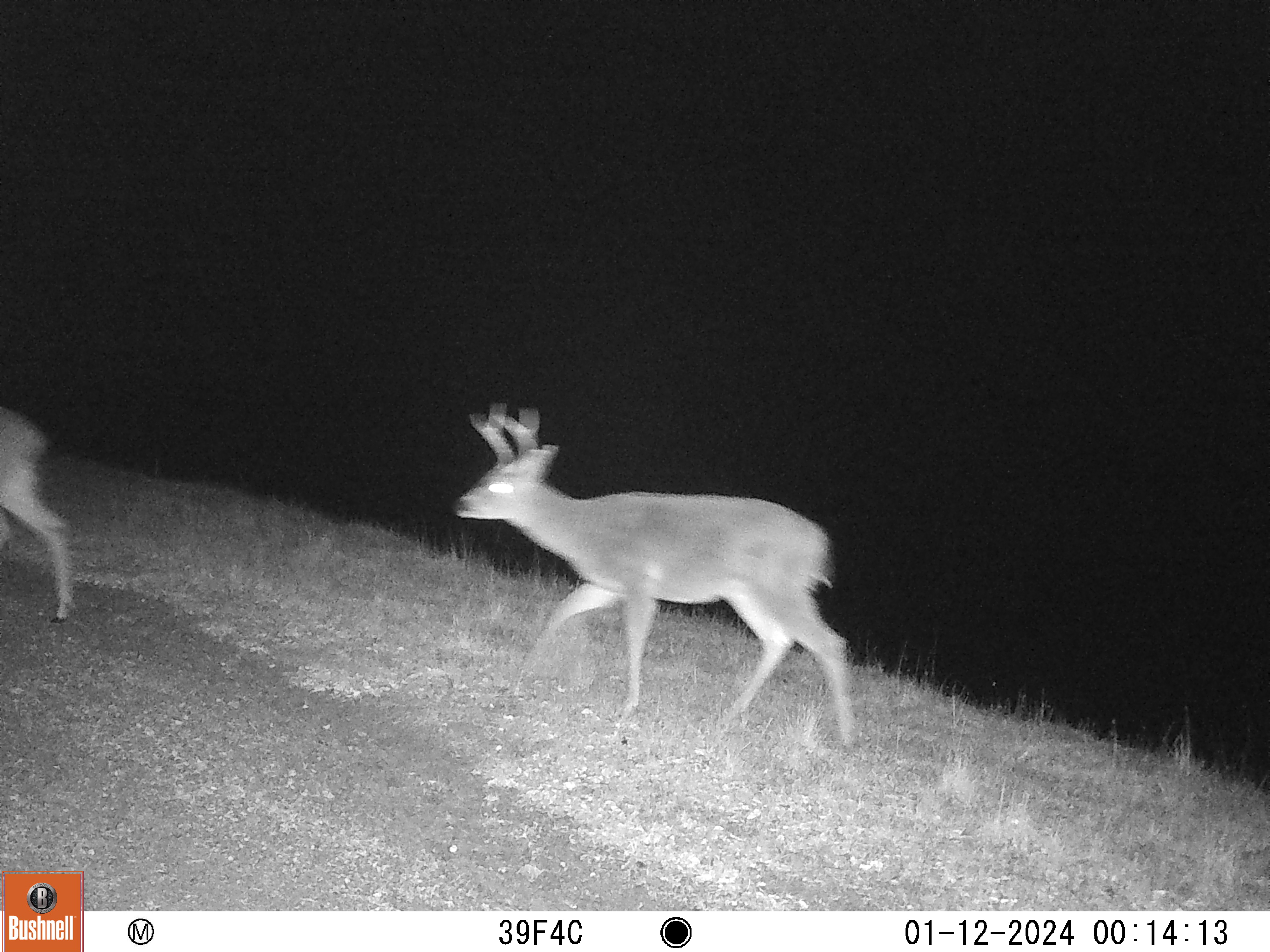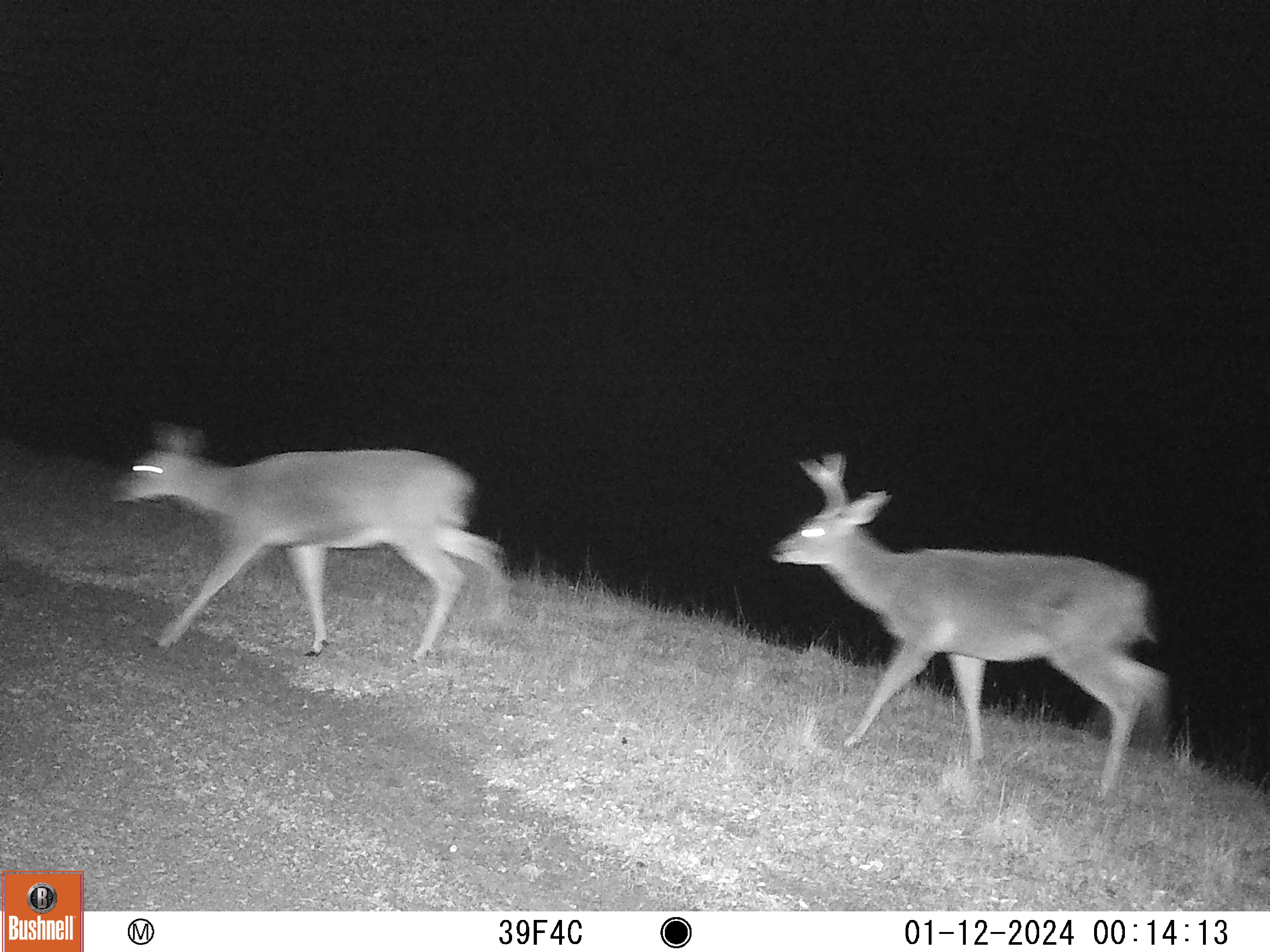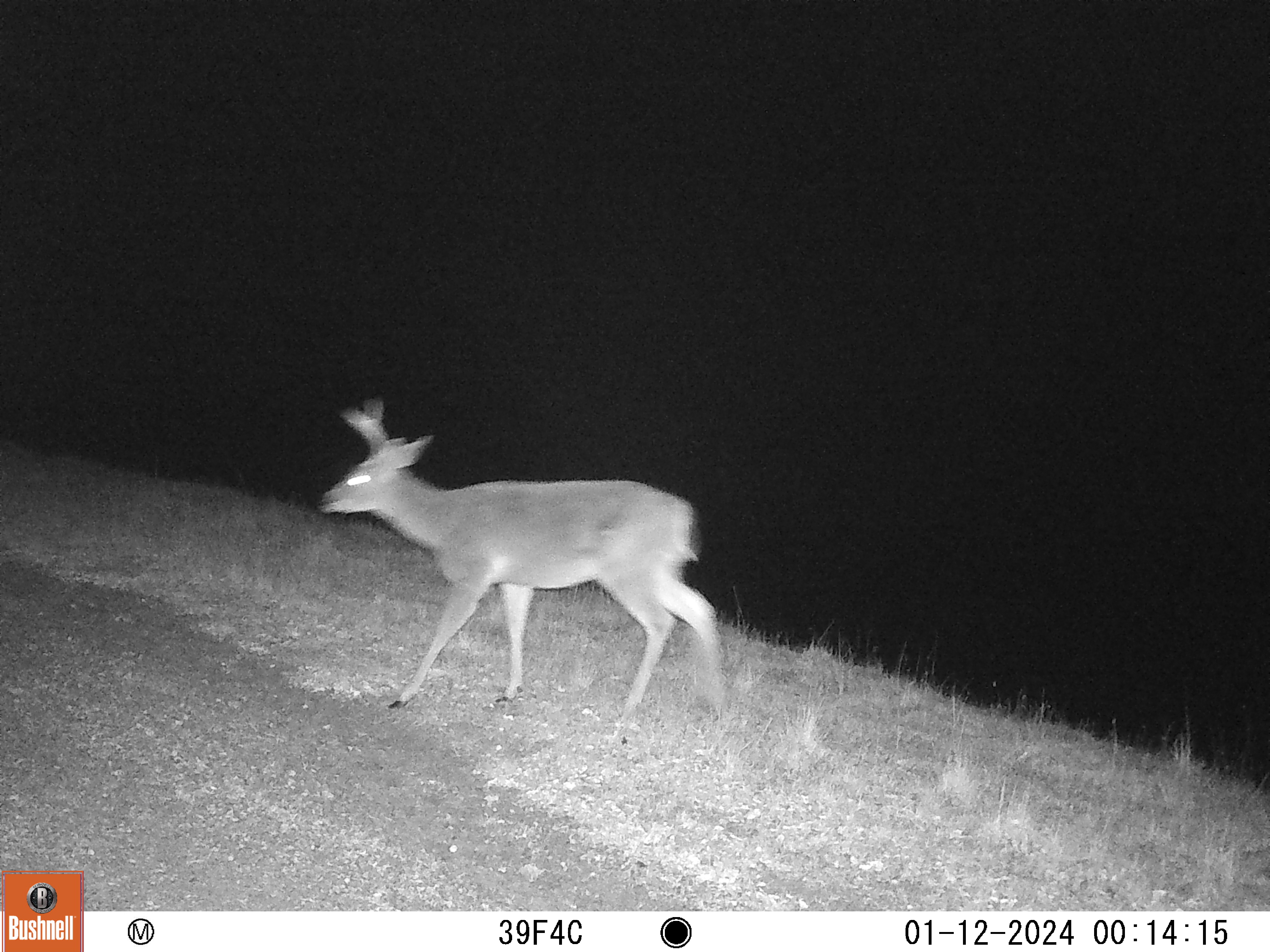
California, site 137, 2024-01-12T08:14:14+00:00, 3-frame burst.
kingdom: Animalia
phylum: Chordata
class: Mammalia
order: Artiodactyla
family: Cervidae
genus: Odocoileus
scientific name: Odocoileus hemionus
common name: mule deer